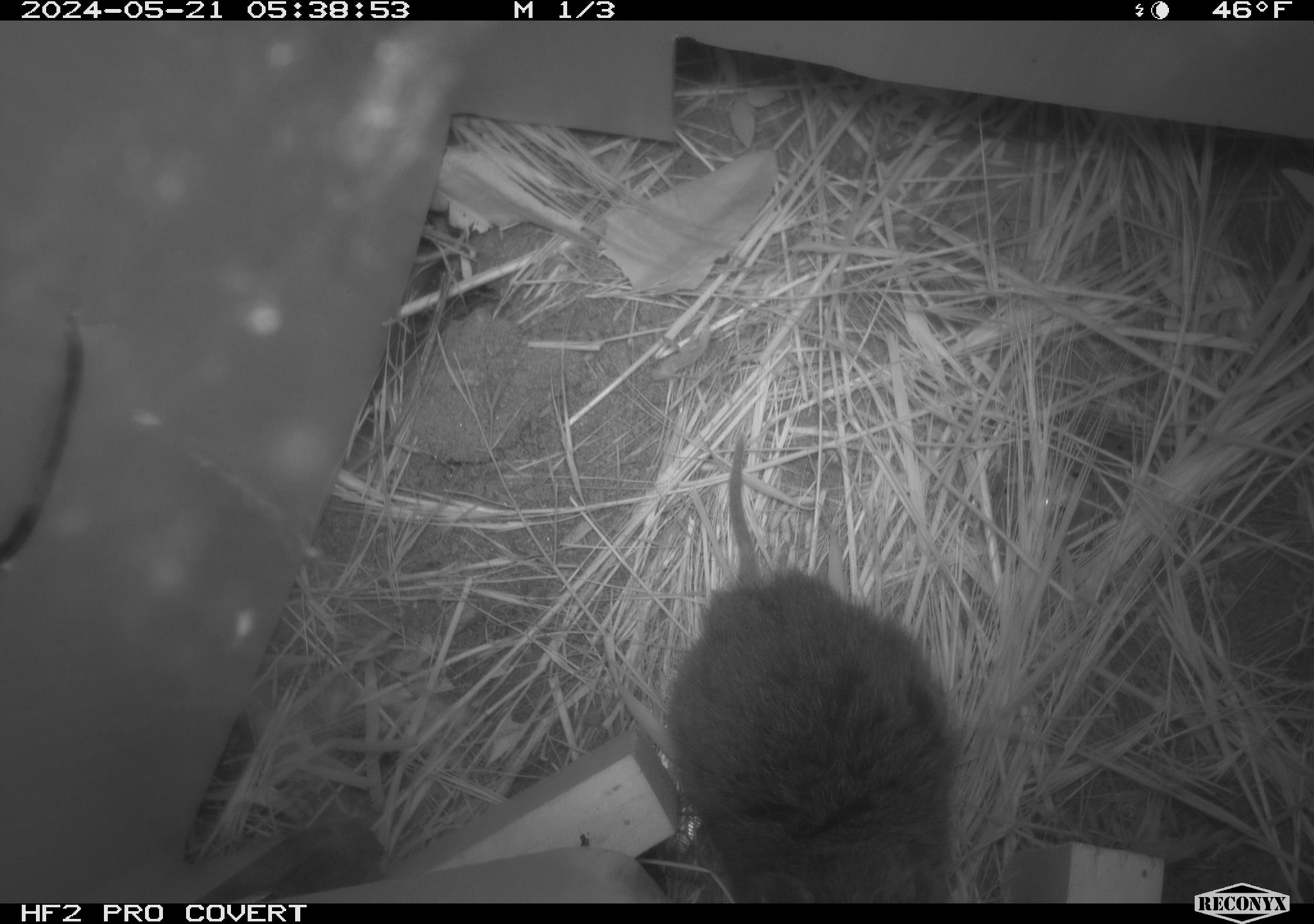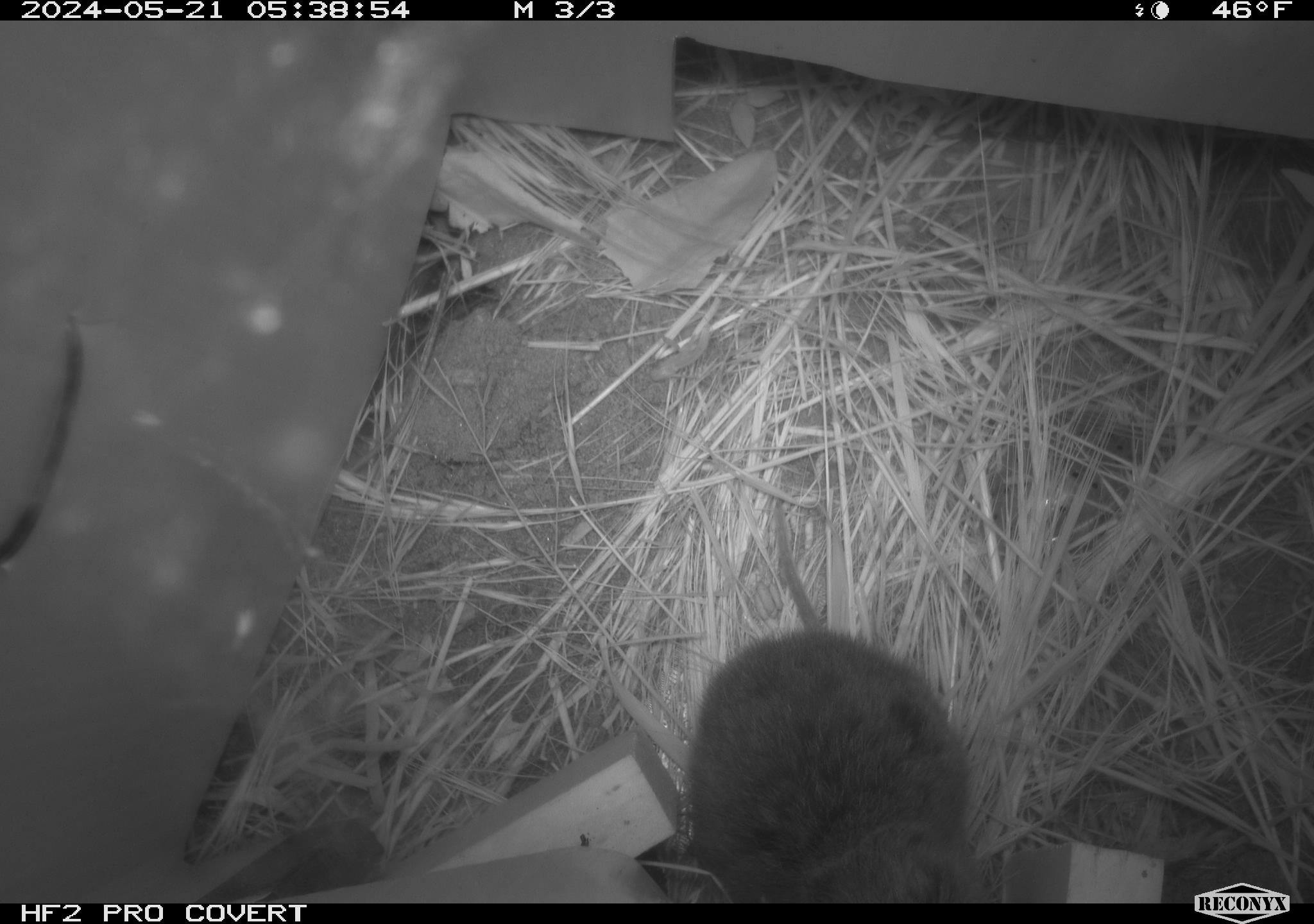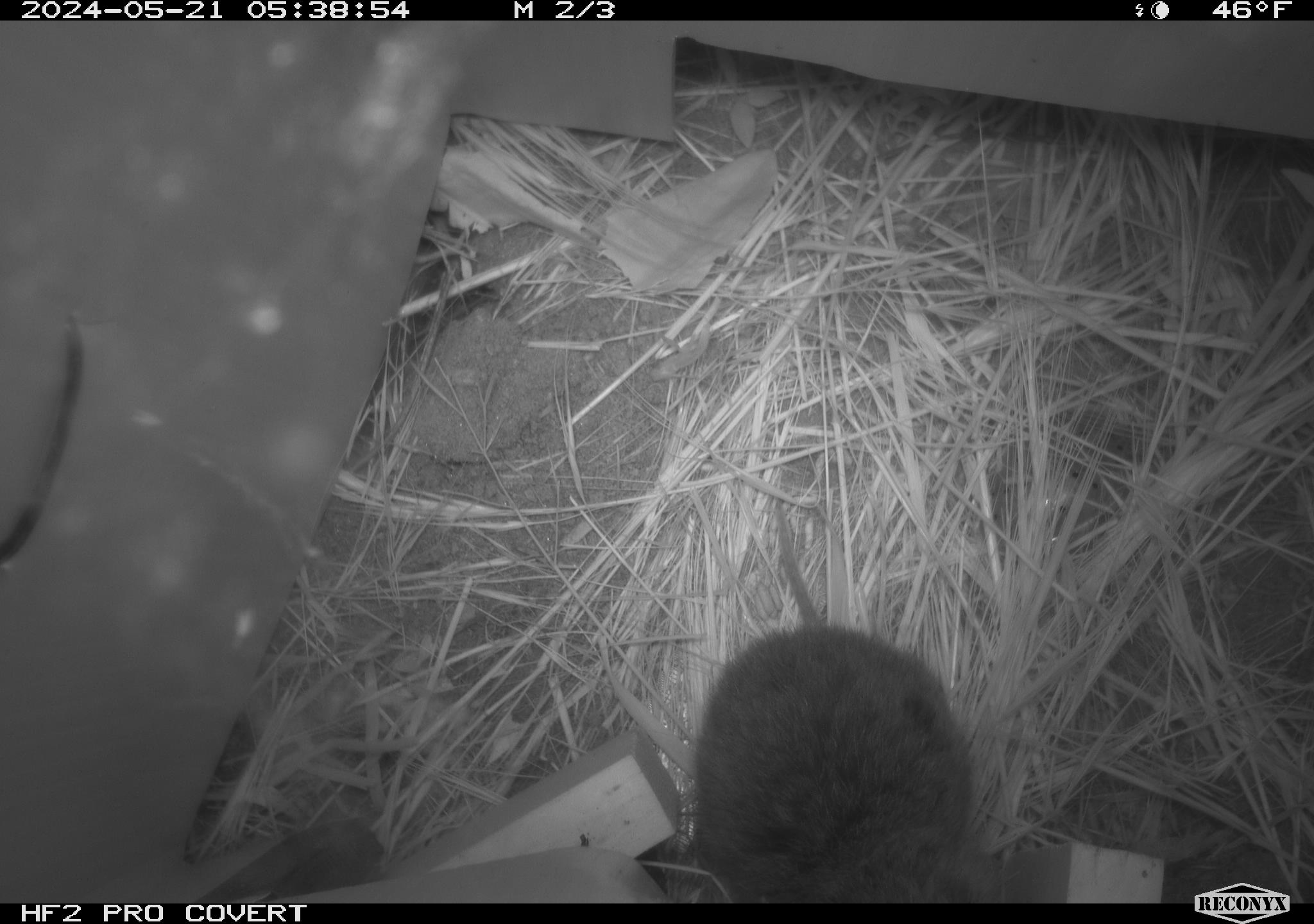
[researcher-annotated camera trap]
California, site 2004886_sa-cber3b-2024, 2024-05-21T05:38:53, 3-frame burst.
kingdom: Animalia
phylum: Chordata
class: Mammalia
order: Rodentia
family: Cricetidae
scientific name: Arvicolinae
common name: voles, lemmings, and muskrats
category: arvicolinae subfamily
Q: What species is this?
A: Arvicolinae subfamily (voles, lemmings, and muskrats) (Arvicolinae).